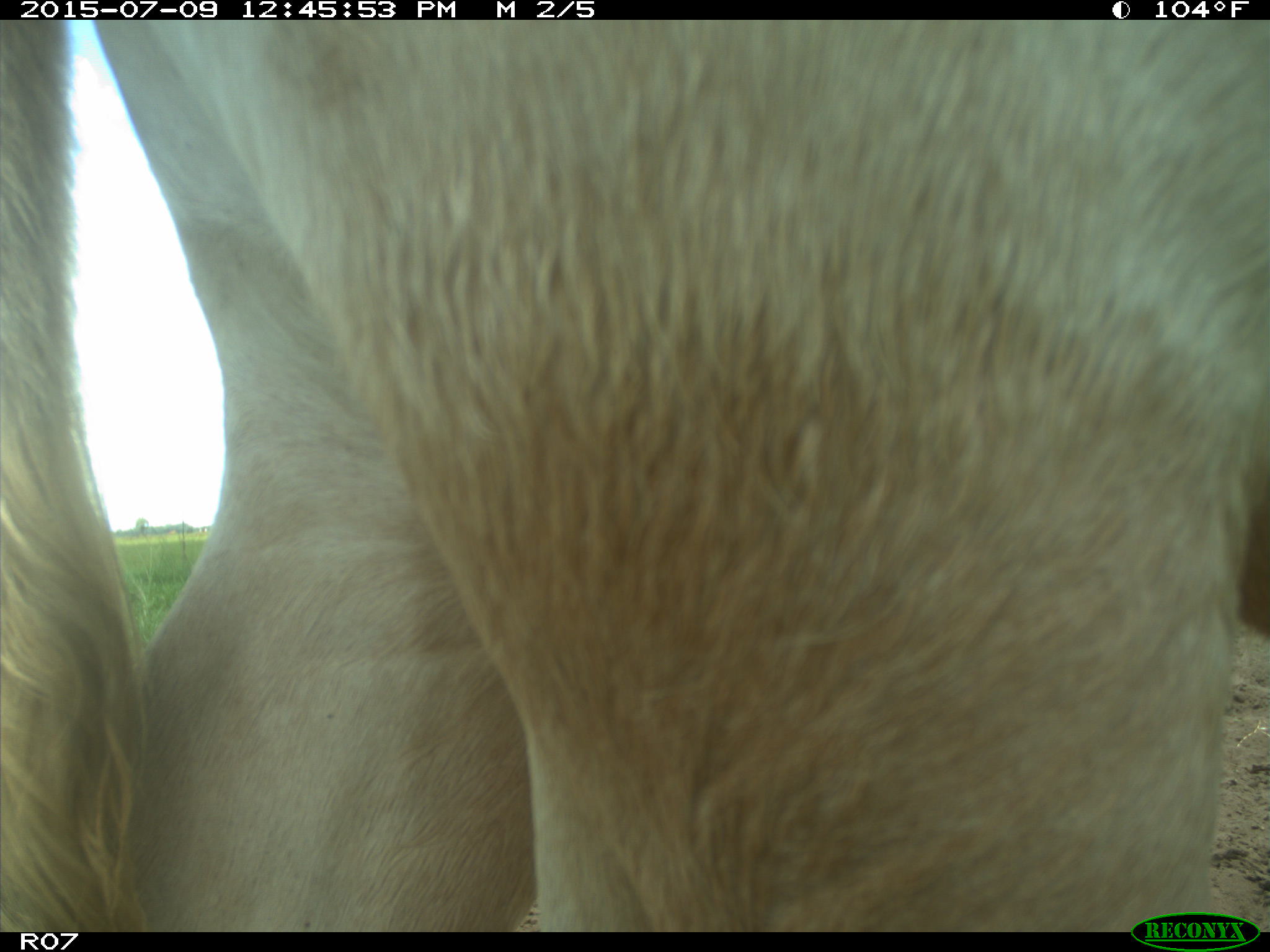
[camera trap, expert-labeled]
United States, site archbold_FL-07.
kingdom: Animalia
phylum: Chordata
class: Mammalia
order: Artiodactyla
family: Bovidae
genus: Bos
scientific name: Bos taurus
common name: domestic cow